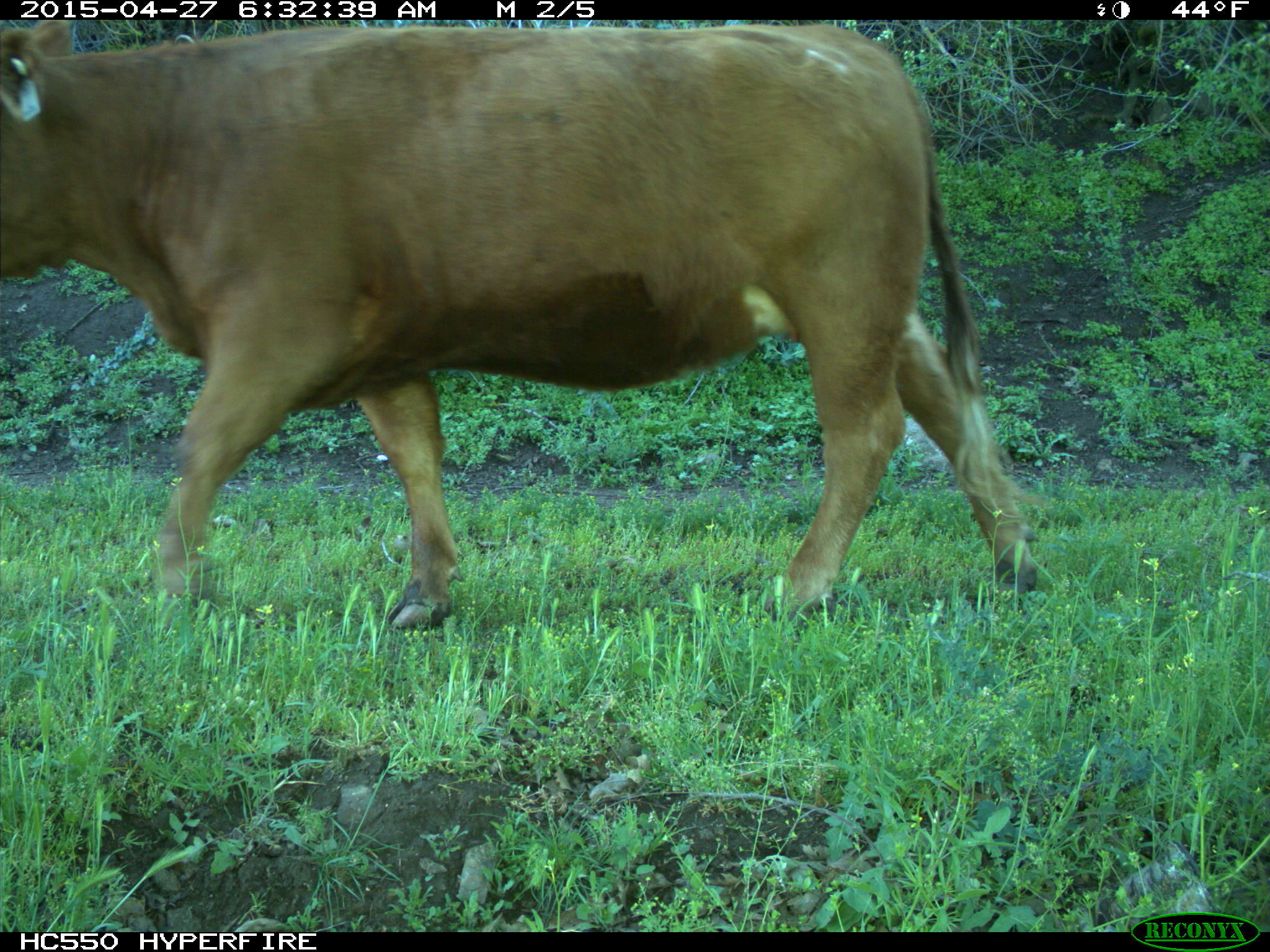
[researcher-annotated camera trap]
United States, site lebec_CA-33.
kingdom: Animalia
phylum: Chordata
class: Mammalia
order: Artiodactyla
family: Bovidae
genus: Bos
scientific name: Bos taurus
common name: domestic cow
Bos taurus (domestic cow).